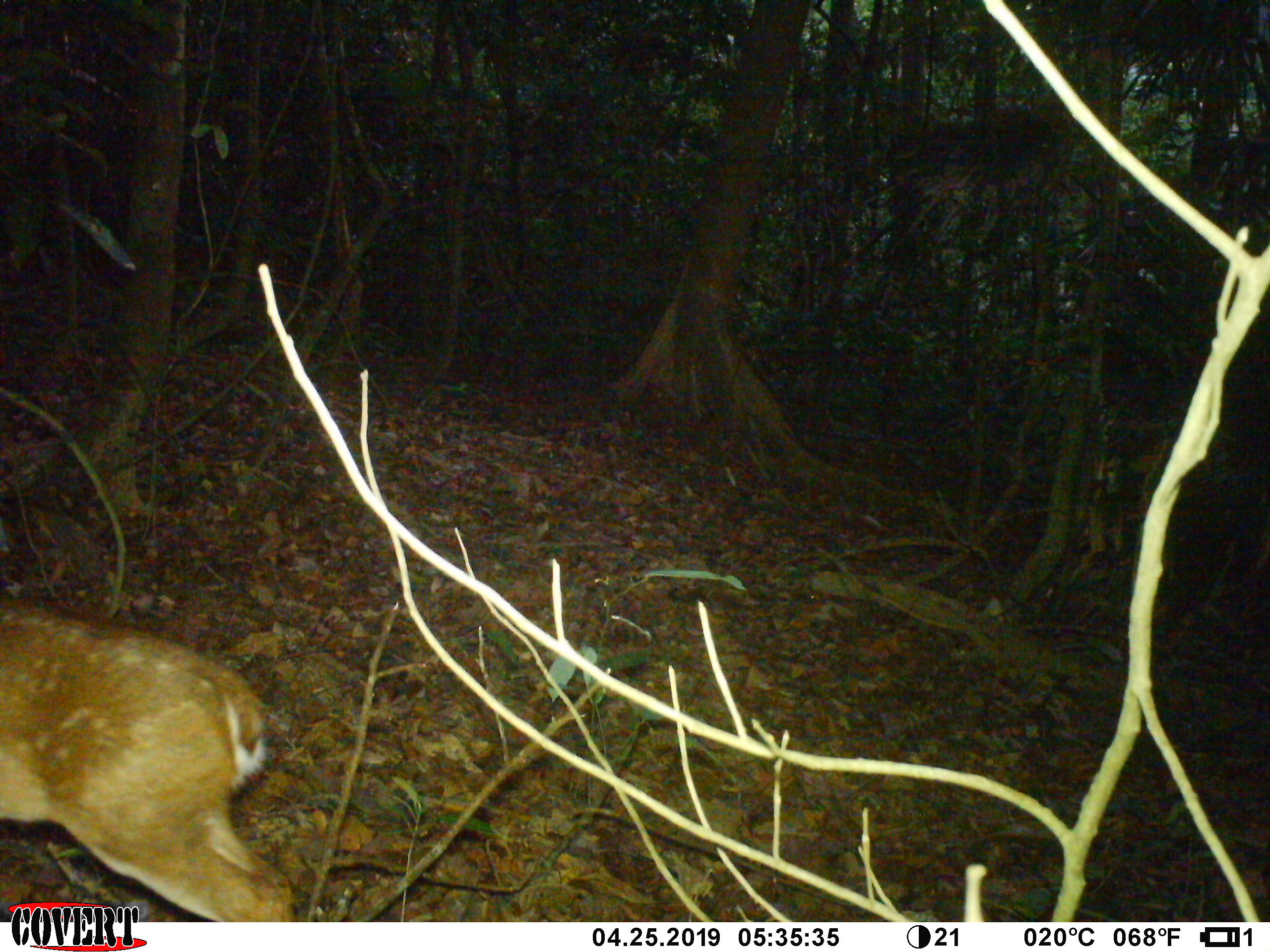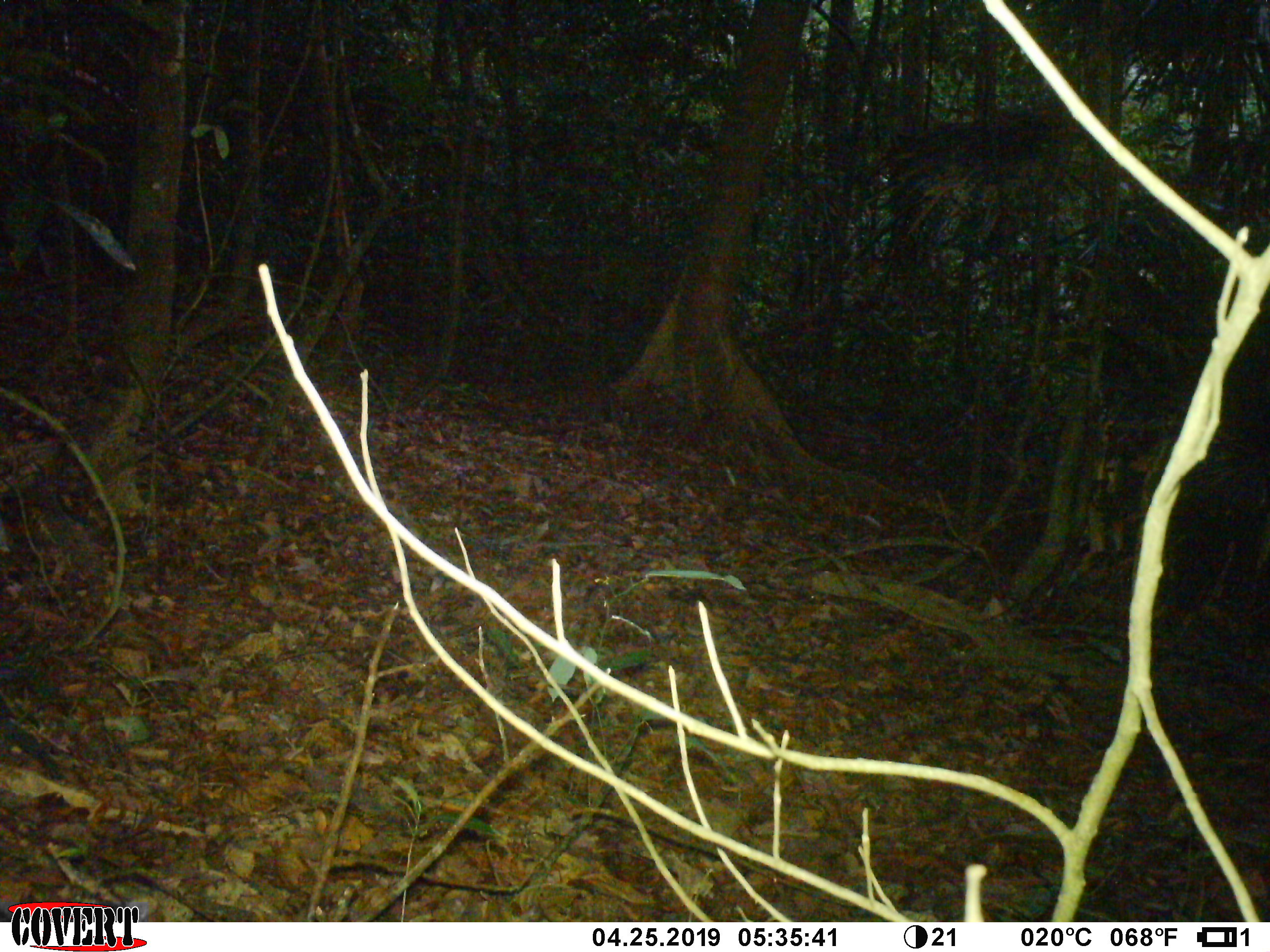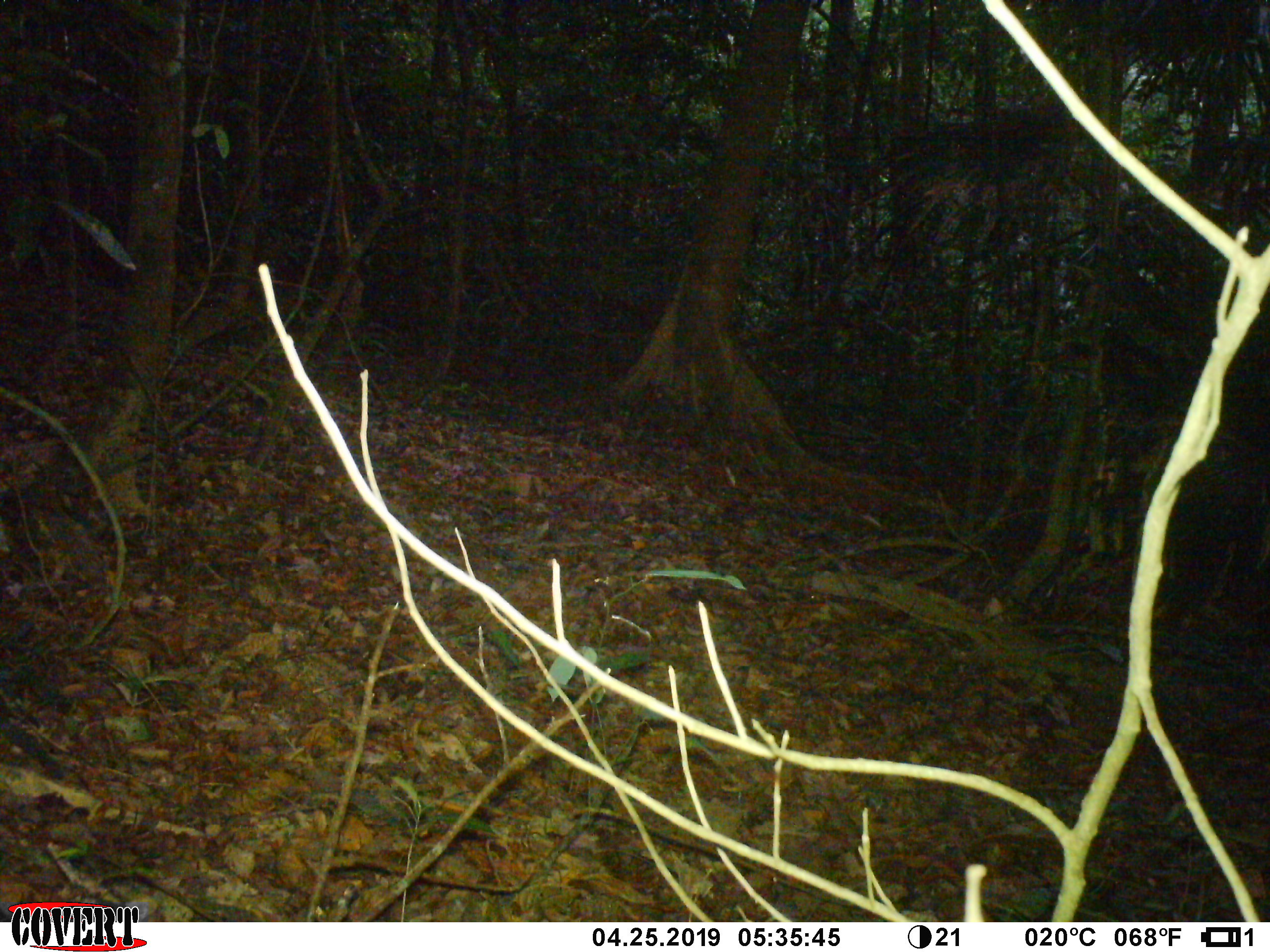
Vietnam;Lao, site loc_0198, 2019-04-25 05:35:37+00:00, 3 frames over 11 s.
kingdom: Animalia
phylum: Chordata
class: Mammalia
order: Artiodactyla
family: Cervidae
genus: Muntiacus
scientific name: Muntiacus vuquangensis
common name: large-antlered muntjac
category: large antlered muntjac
Large antlered muntjac (large-antlered muntjac) (Muntiacus vuquangensis). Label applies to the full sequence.